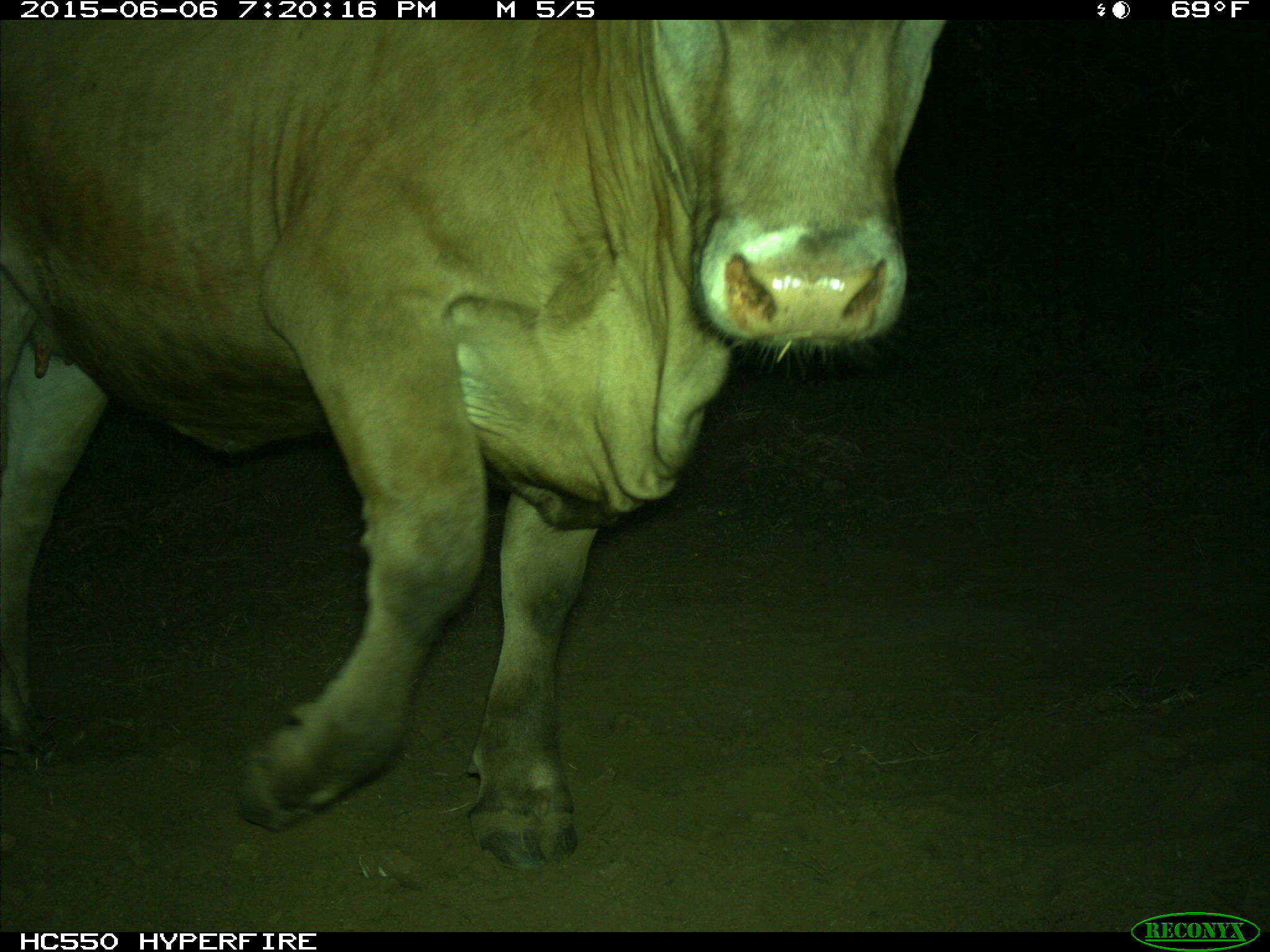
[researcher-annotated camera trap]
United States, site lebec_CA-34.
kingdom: Animalia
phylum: Chordata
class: Mammalia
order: Artiodactyla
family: Bovidae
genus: Bos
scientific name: Bos taurus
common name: domestic cow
Bos taurus (domestic cow).